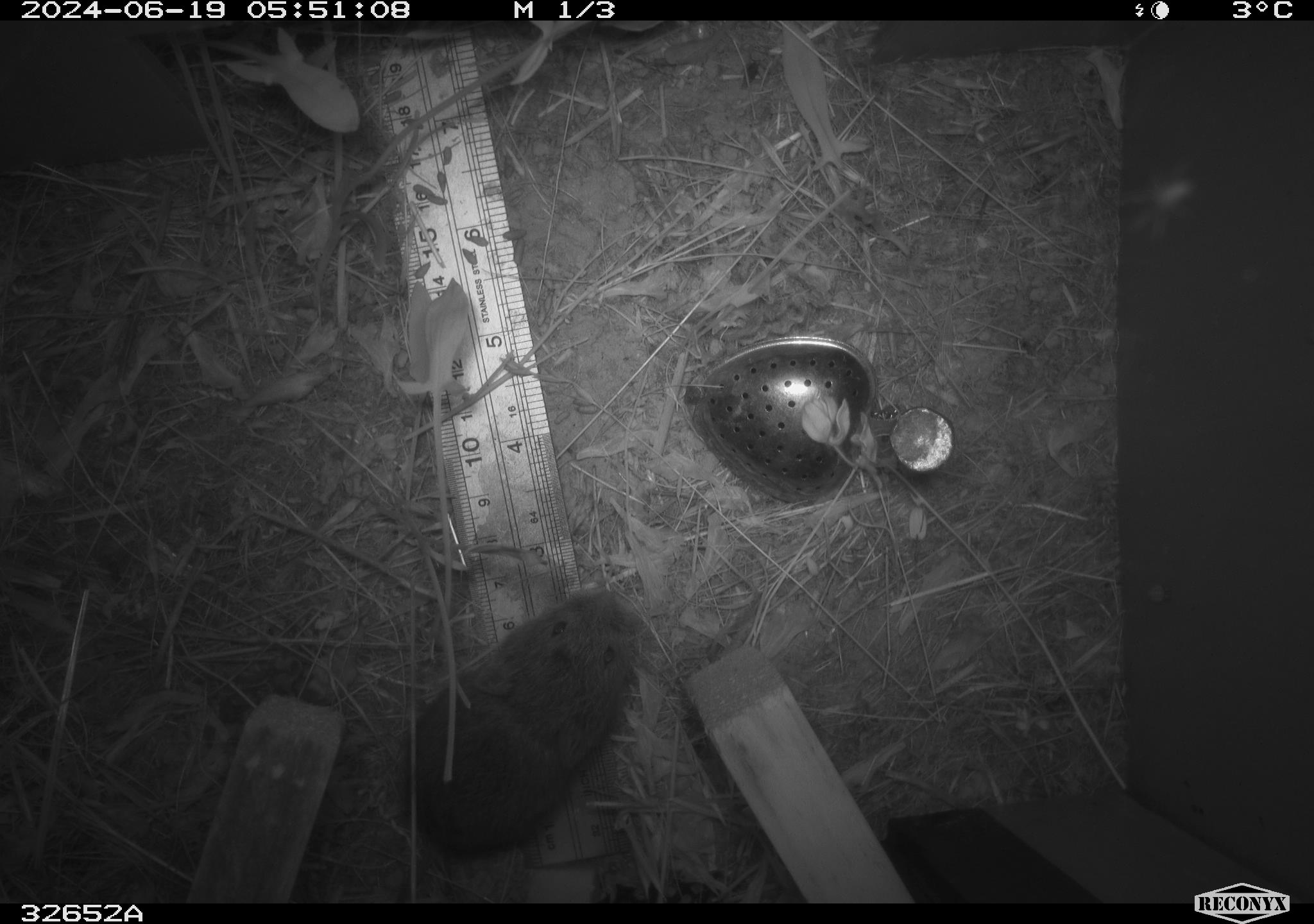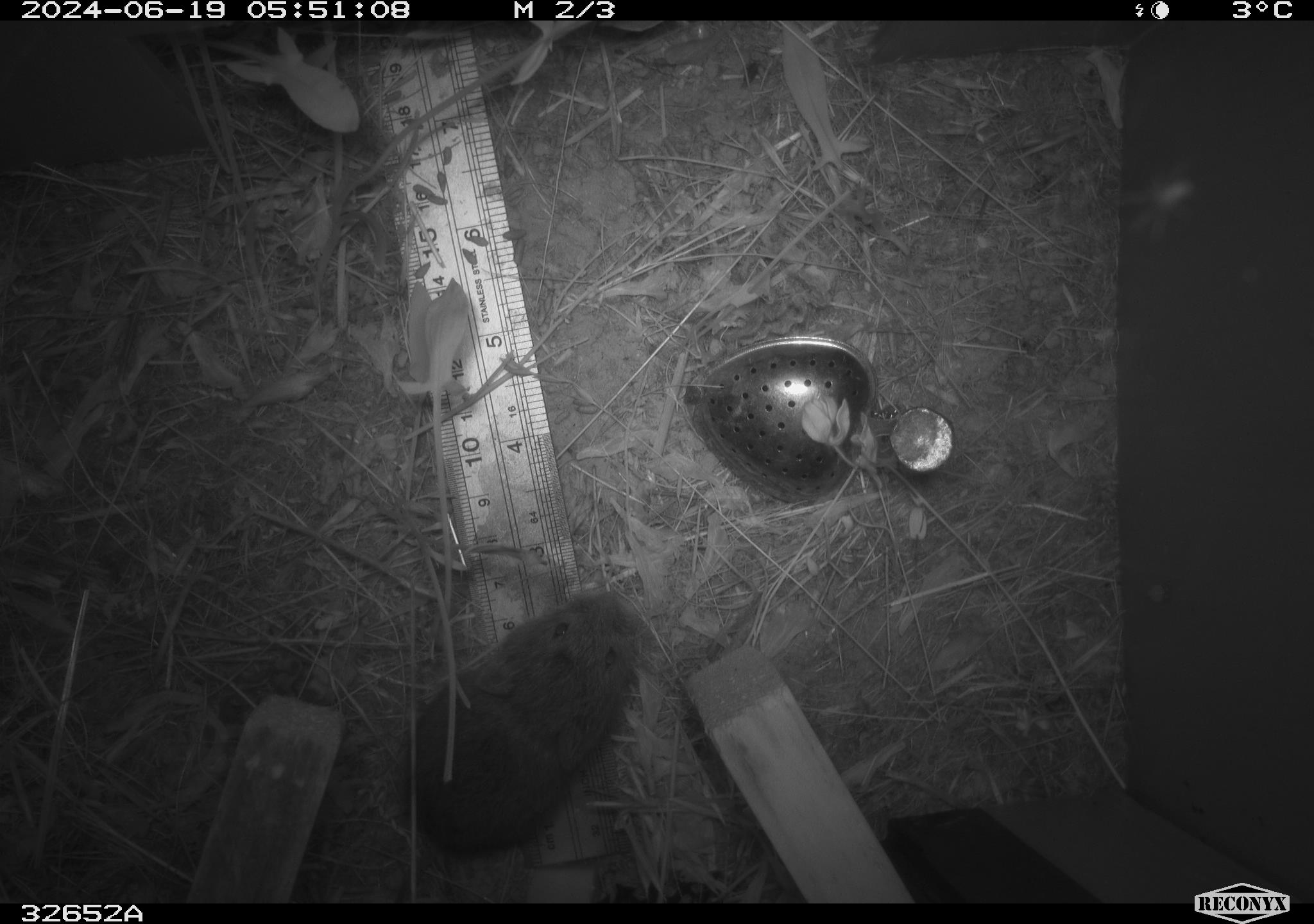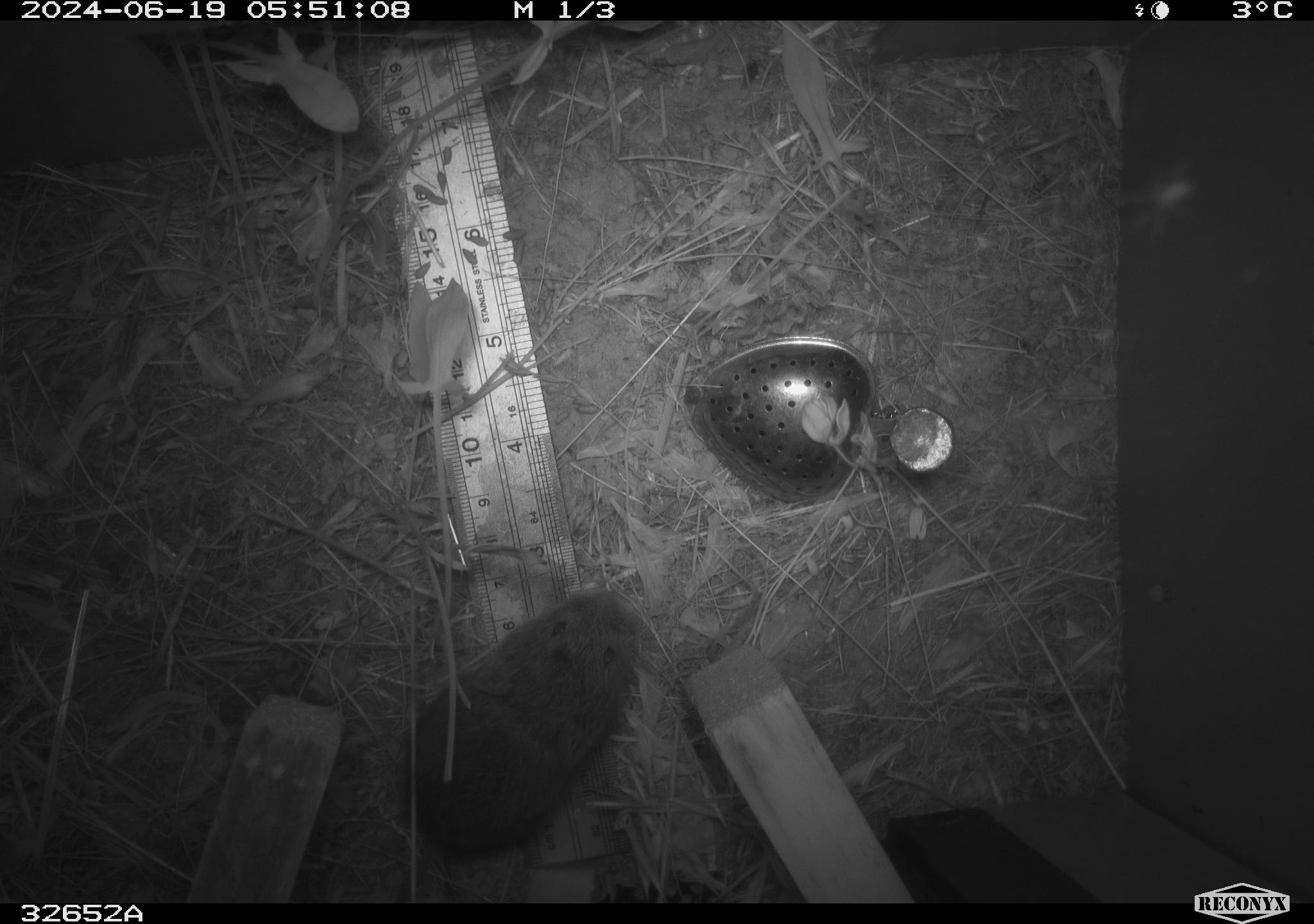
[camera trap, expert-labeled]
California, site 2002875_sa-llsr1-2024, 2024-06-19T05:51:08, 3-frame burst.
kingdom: Animalia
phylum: Chordata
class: Mammalia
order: Rodentia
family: Cricetidae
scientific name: Arvicolinae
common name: voles, lemmings, and muskrats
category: arvicolinae subfamily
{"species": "arvicolinae subfamily (voles, lemmings, and muskrats) (Arvicolinae)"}